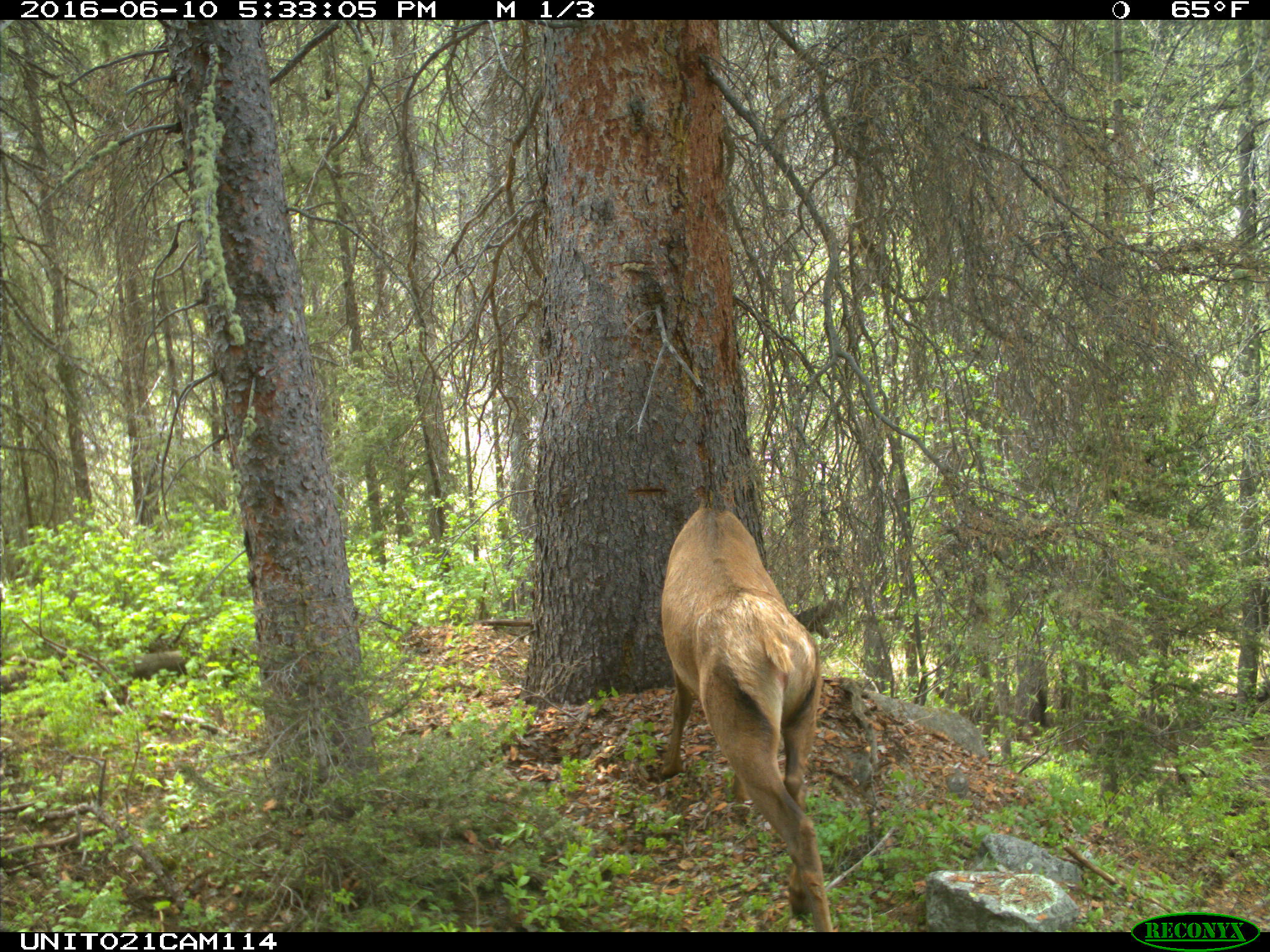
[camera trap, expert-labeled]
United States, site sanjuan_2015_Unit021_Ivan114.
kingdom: Animalia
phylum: Chordata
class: Mammalia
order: Artiodactyla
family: Cervidae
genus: Cervus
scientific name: Cervus elaphus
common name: red deer